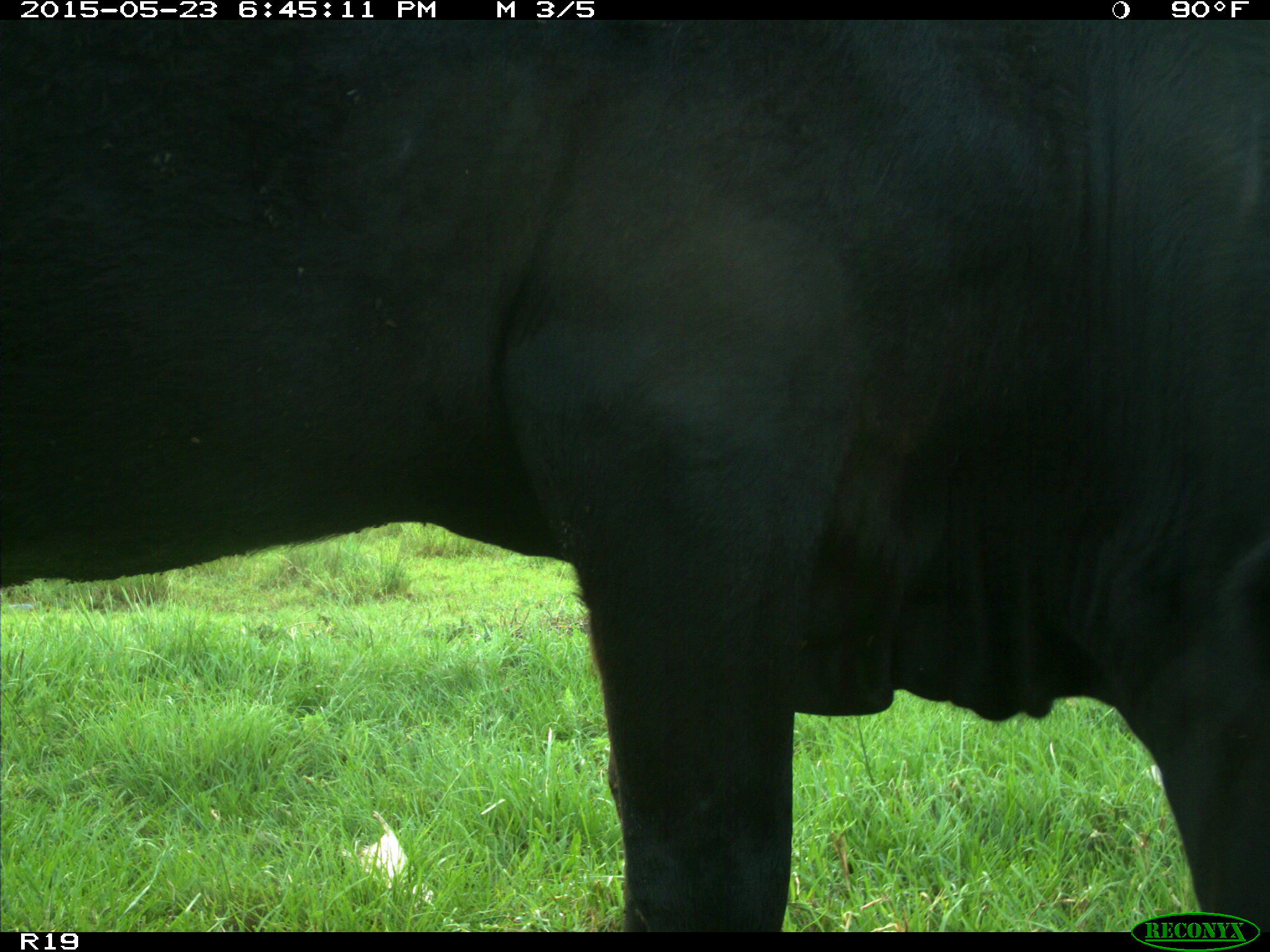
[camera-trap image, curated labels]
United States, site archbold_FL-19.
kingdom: Animalia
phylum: Chordata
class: Mammalia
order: Artiodactyla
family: Bovidae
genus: Bos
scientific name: Bos taurus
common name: domestic cow